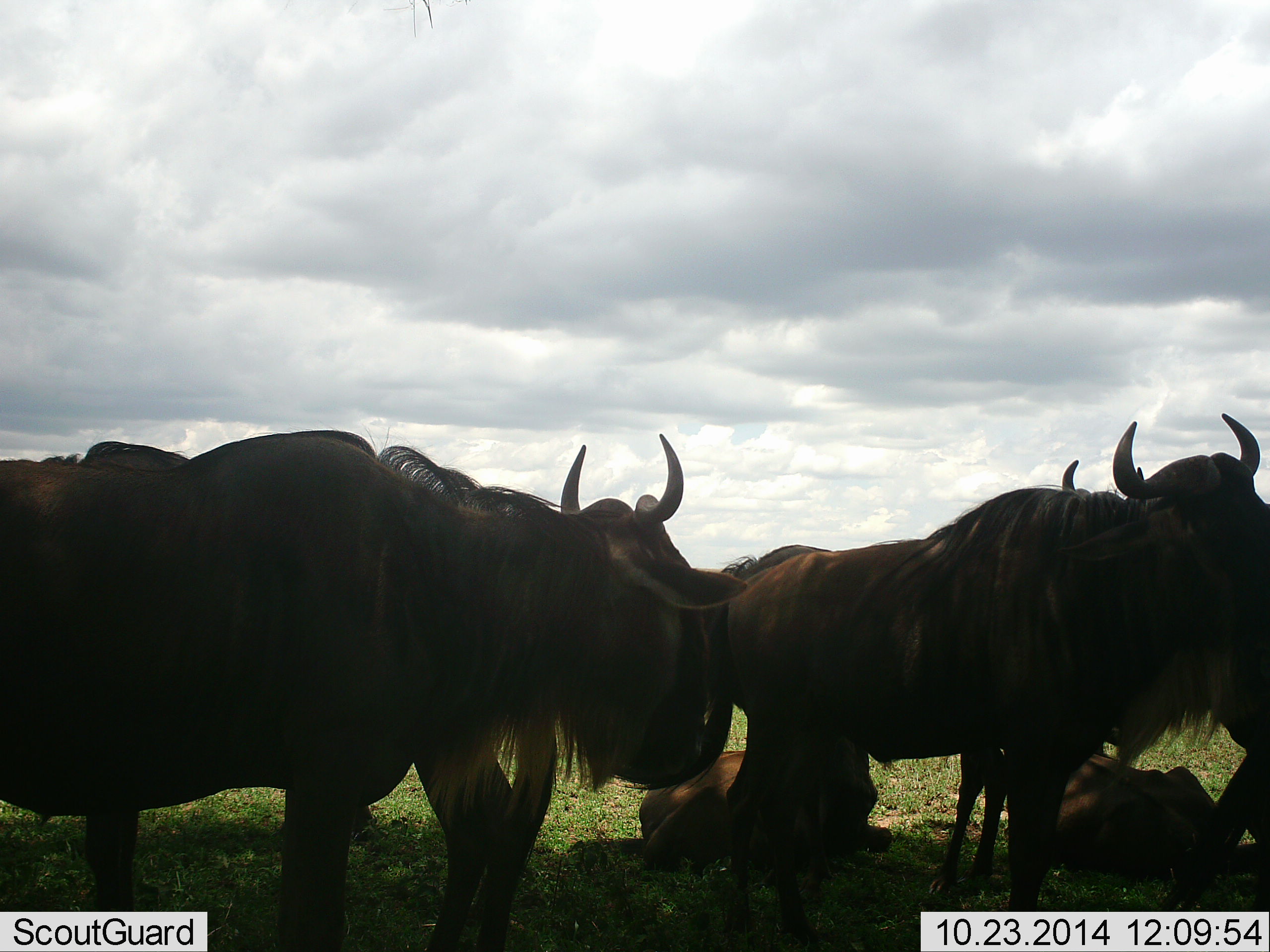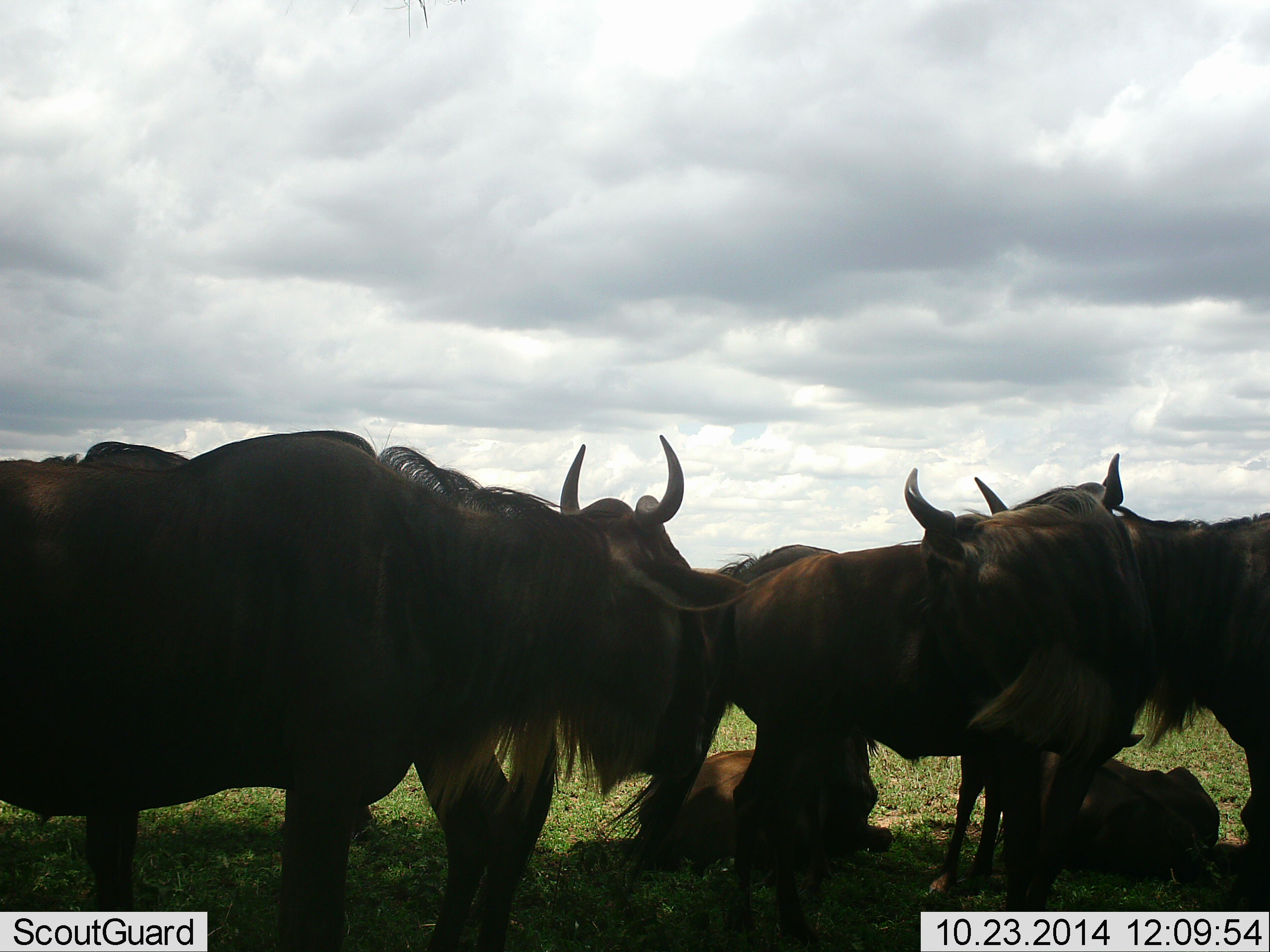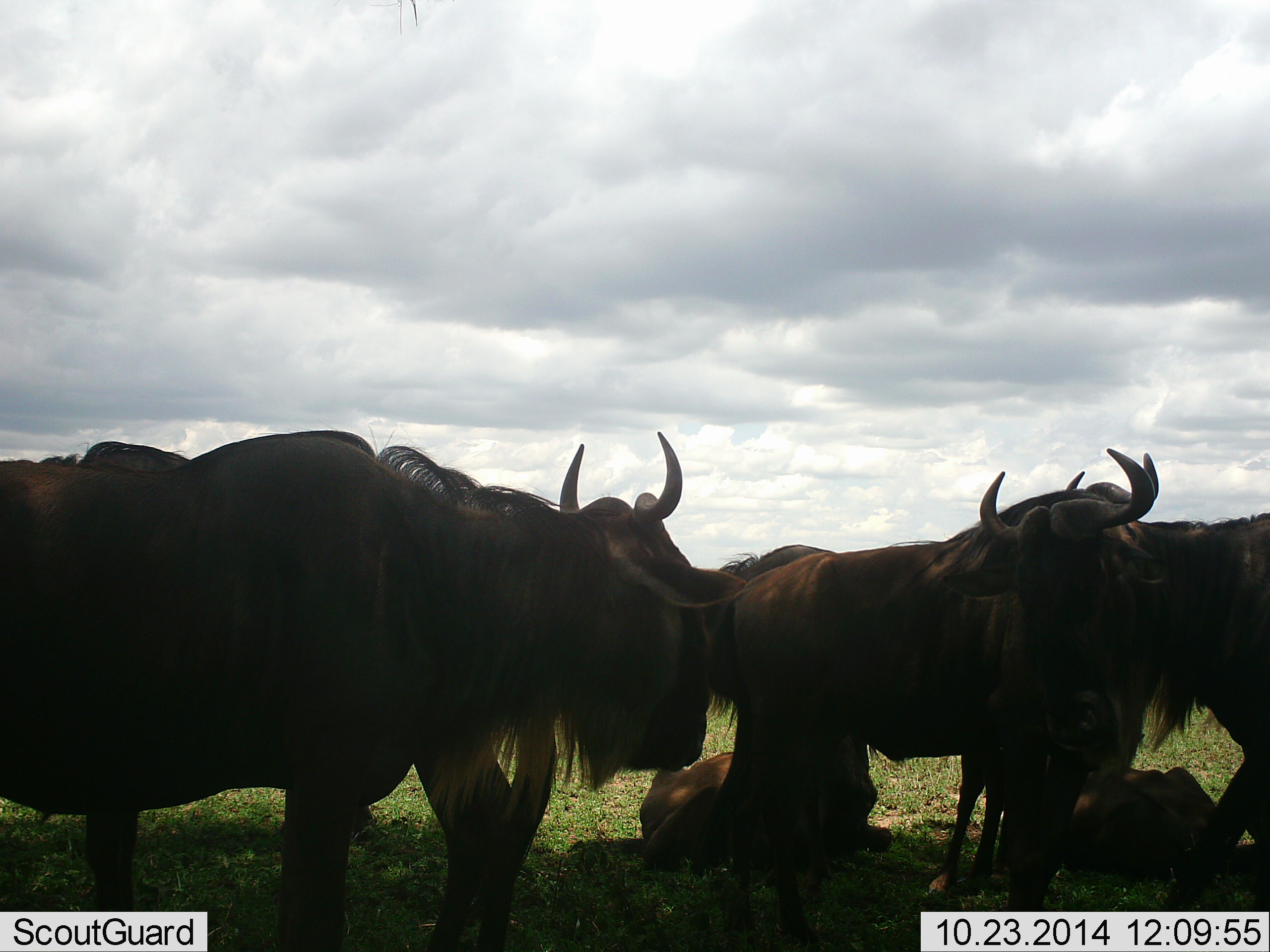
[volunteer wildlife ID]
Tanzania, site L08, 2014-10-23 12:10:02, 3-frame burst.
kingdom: Animalia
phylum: Chordata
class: Mammalia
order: Artiodactyla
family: Bovidae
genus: Connochaetes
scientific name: Connochaetes taurinus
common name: blue wildebeest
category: wildebeest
Wildebeest (blue wildebeest) (Connochaetes taurinus), count 7. Behavior (volunteer vote fractions): standing 100%, resting 90%, moving 10%, interacting 0%. Young present (vote fraction): 40%. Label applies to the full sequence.